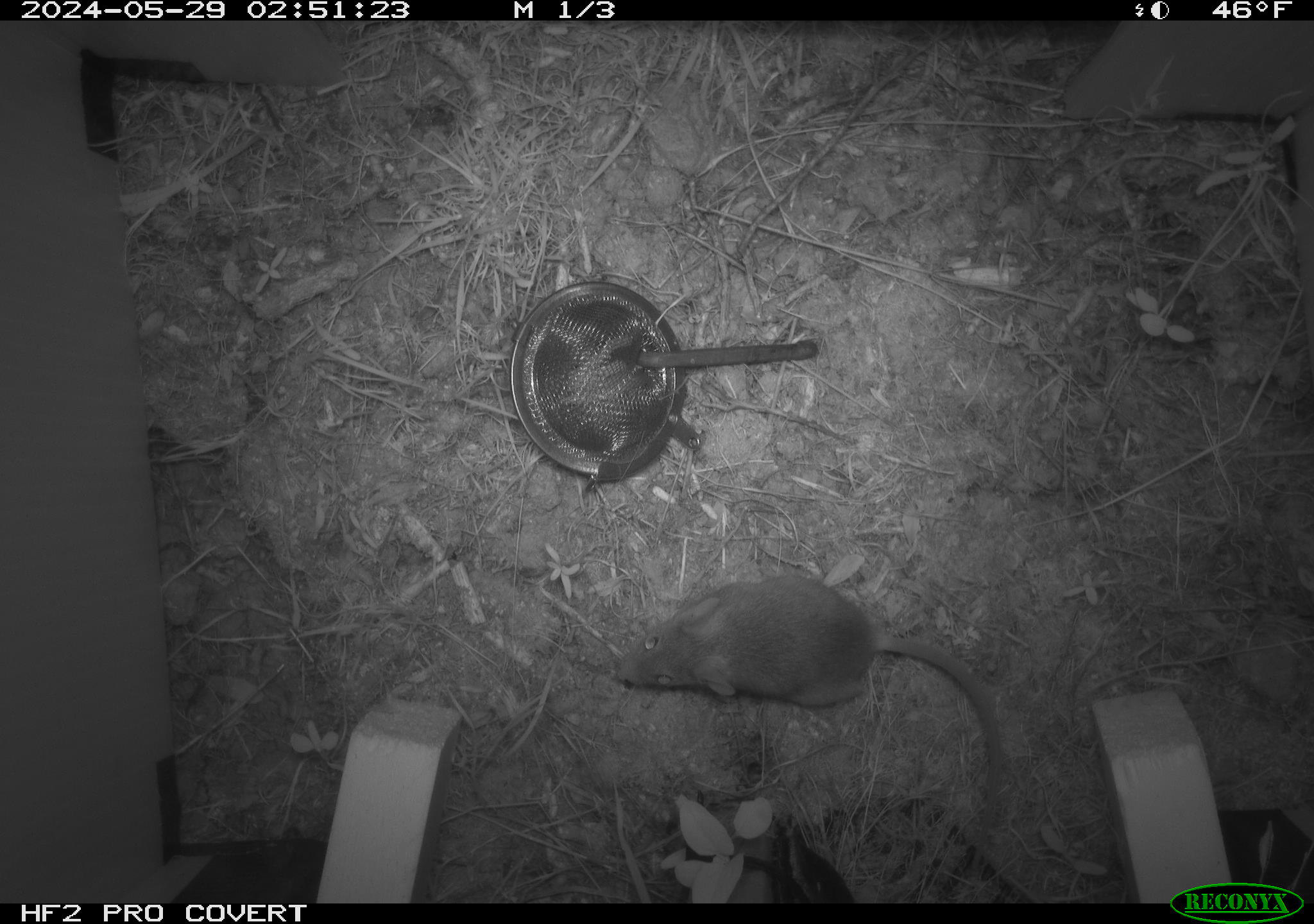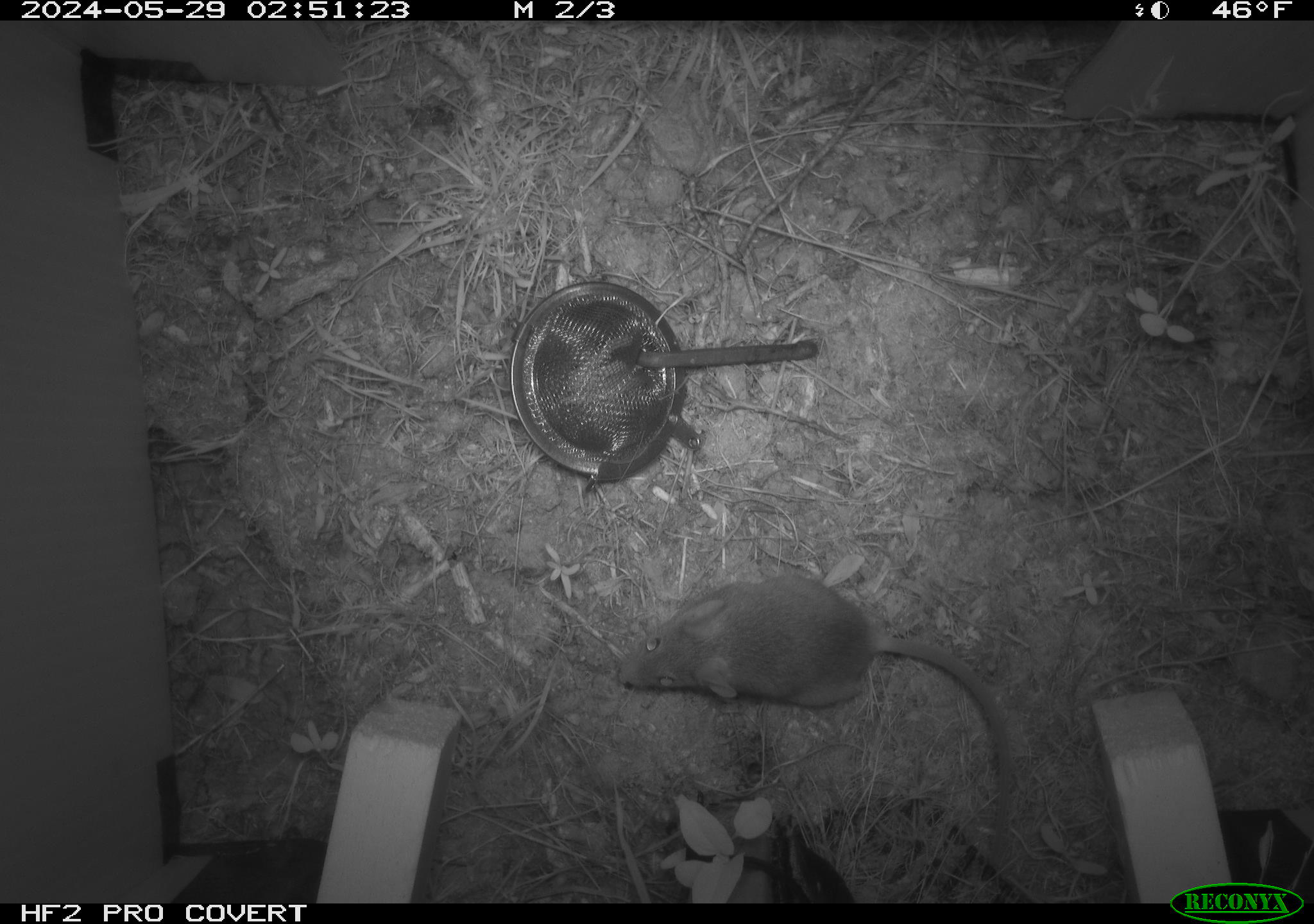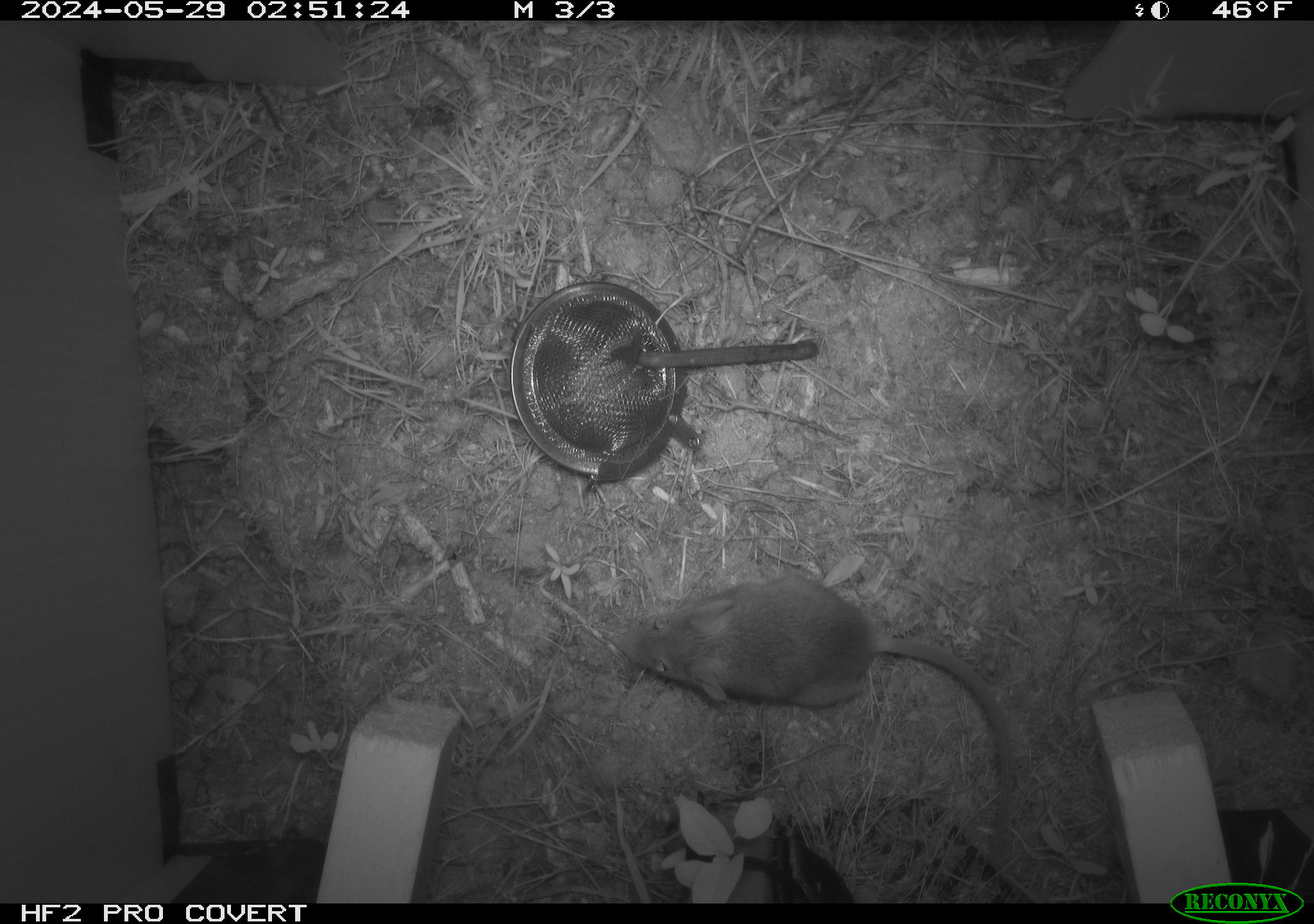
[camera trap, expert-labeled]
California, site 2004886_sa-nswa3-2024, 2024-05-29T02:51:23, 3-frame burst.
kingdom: Animalia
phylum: Chordata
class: Mammalia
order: Rodentia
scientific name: Rodentia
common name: rodent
Rodent (Rodentia).